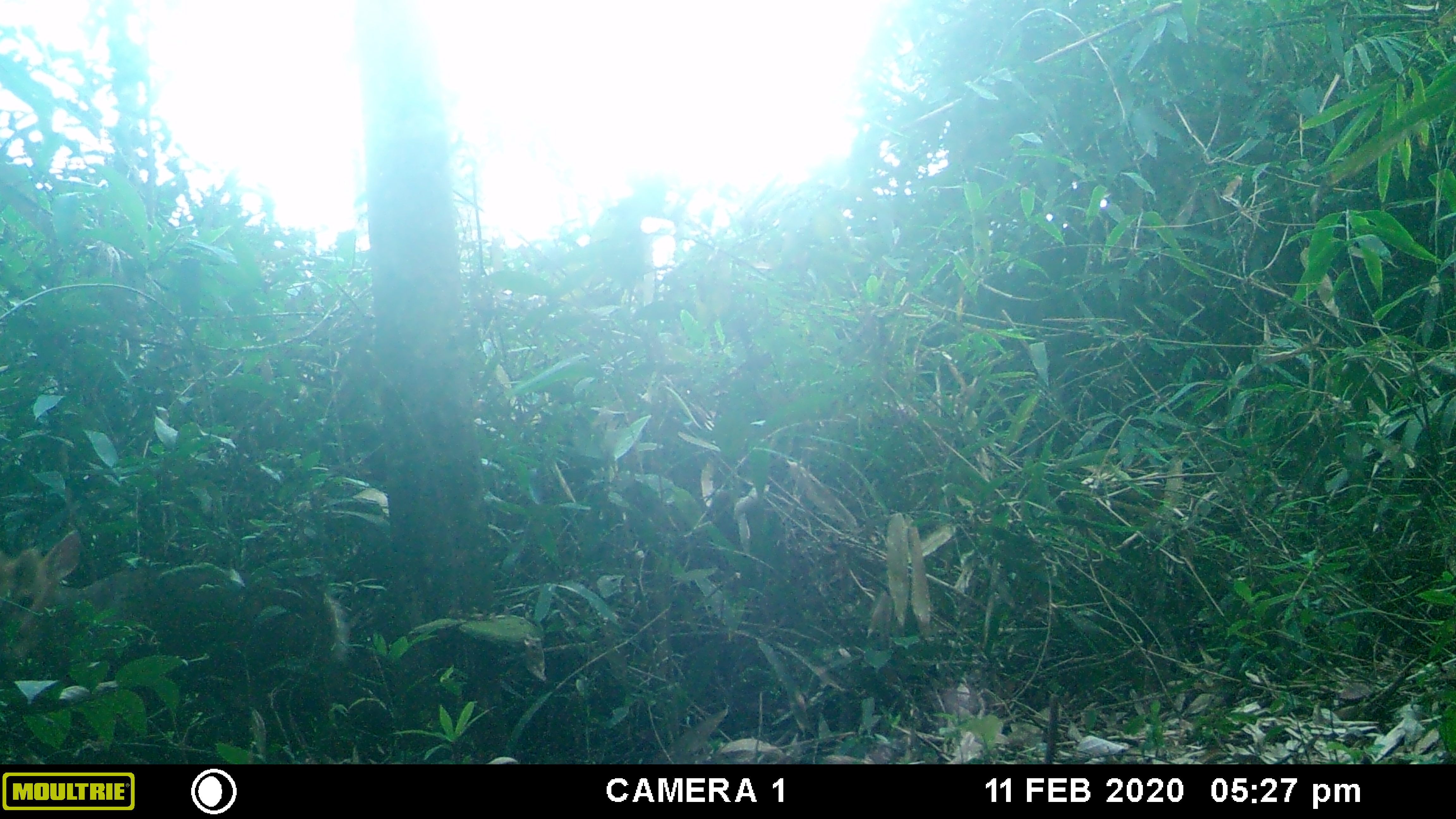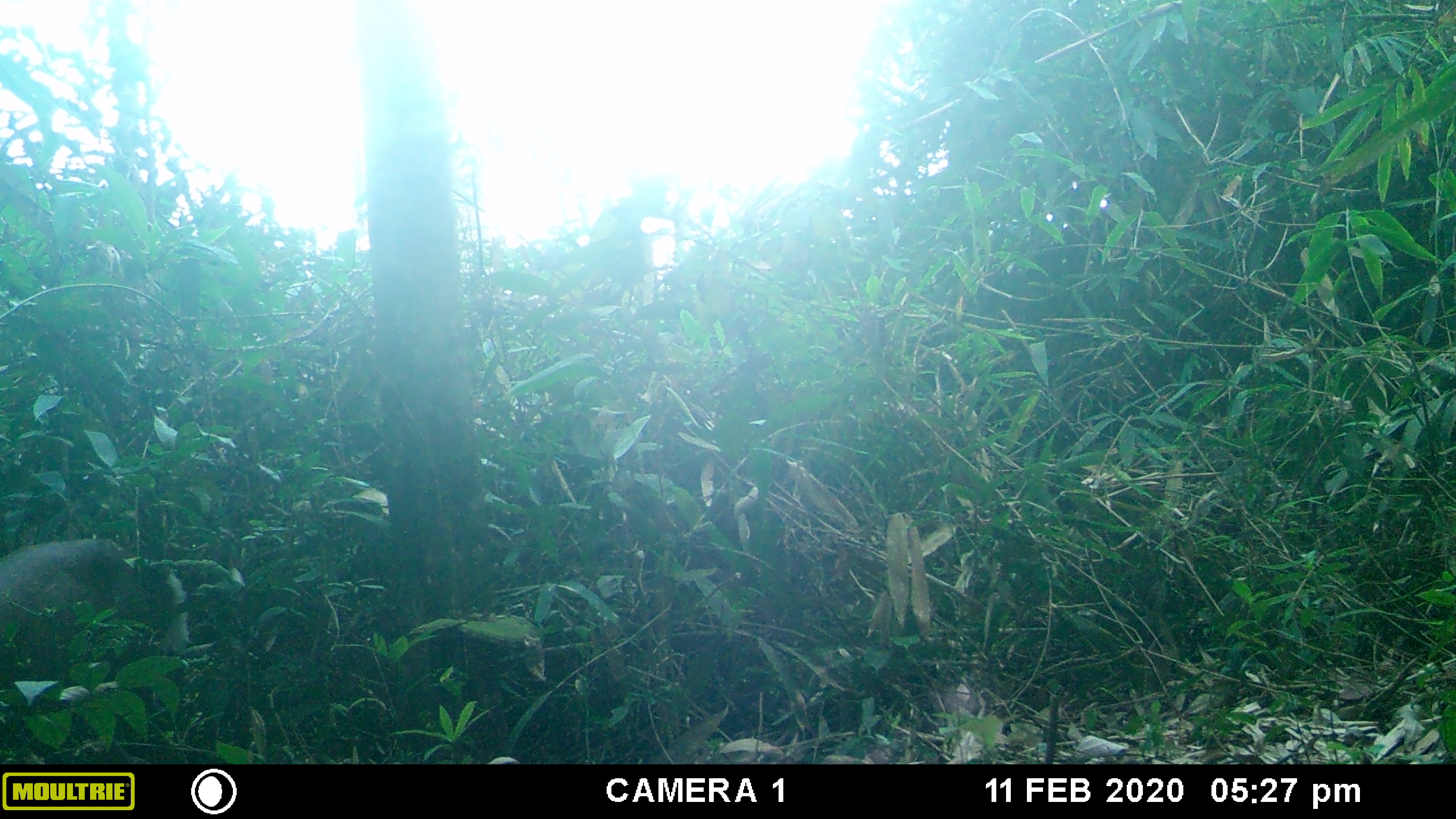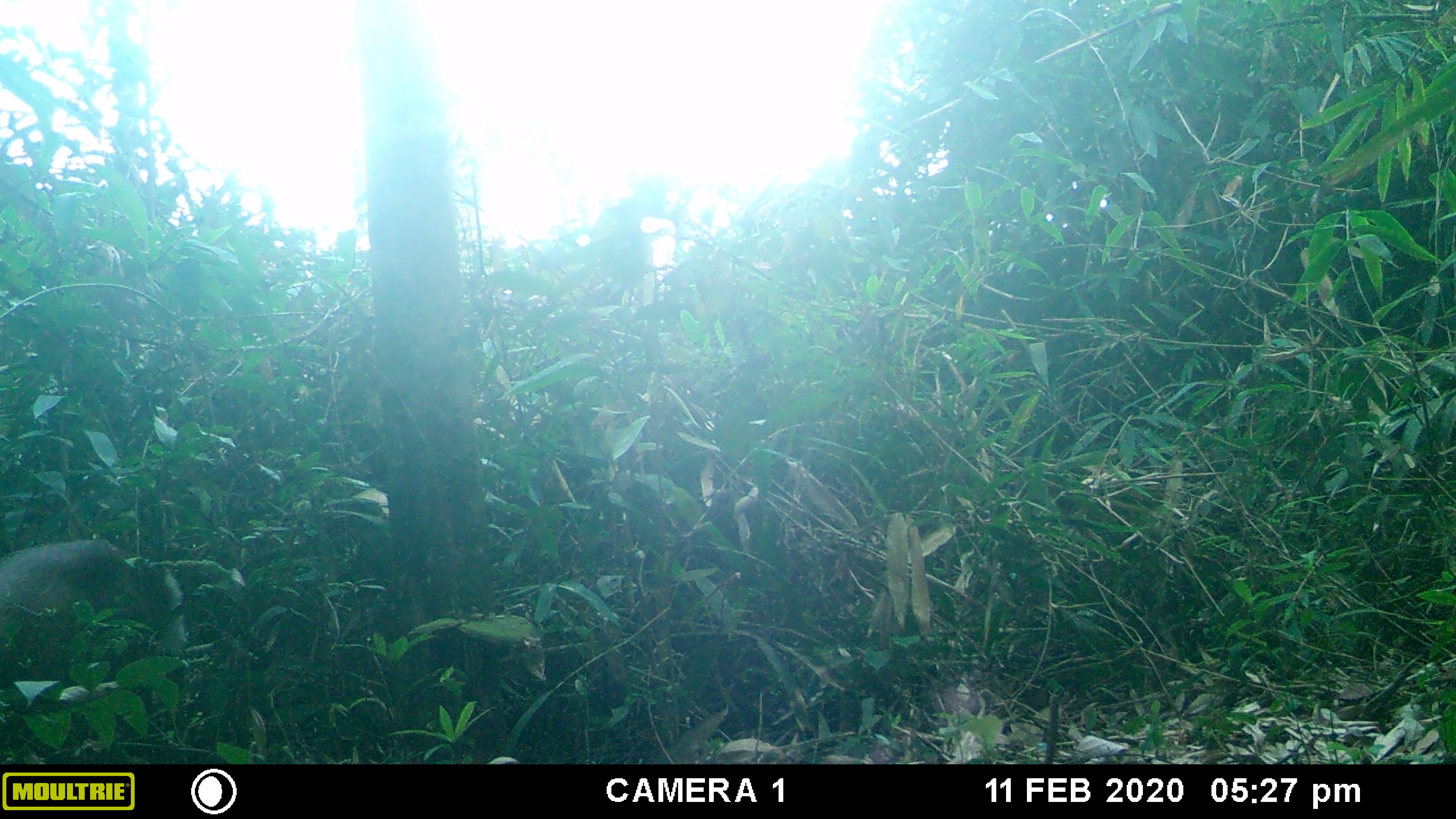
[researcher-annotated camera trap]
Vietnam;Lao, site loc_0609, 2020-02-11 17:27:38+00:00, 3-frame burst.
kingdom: Animalia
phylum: Chordata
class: Mammalia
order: Artiodactyla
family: Cervidae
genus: Muntiacus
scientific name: Muntiacus rooseveltorum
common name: roosevelt's muntjac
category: roosevelts muntjac group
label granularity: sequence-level